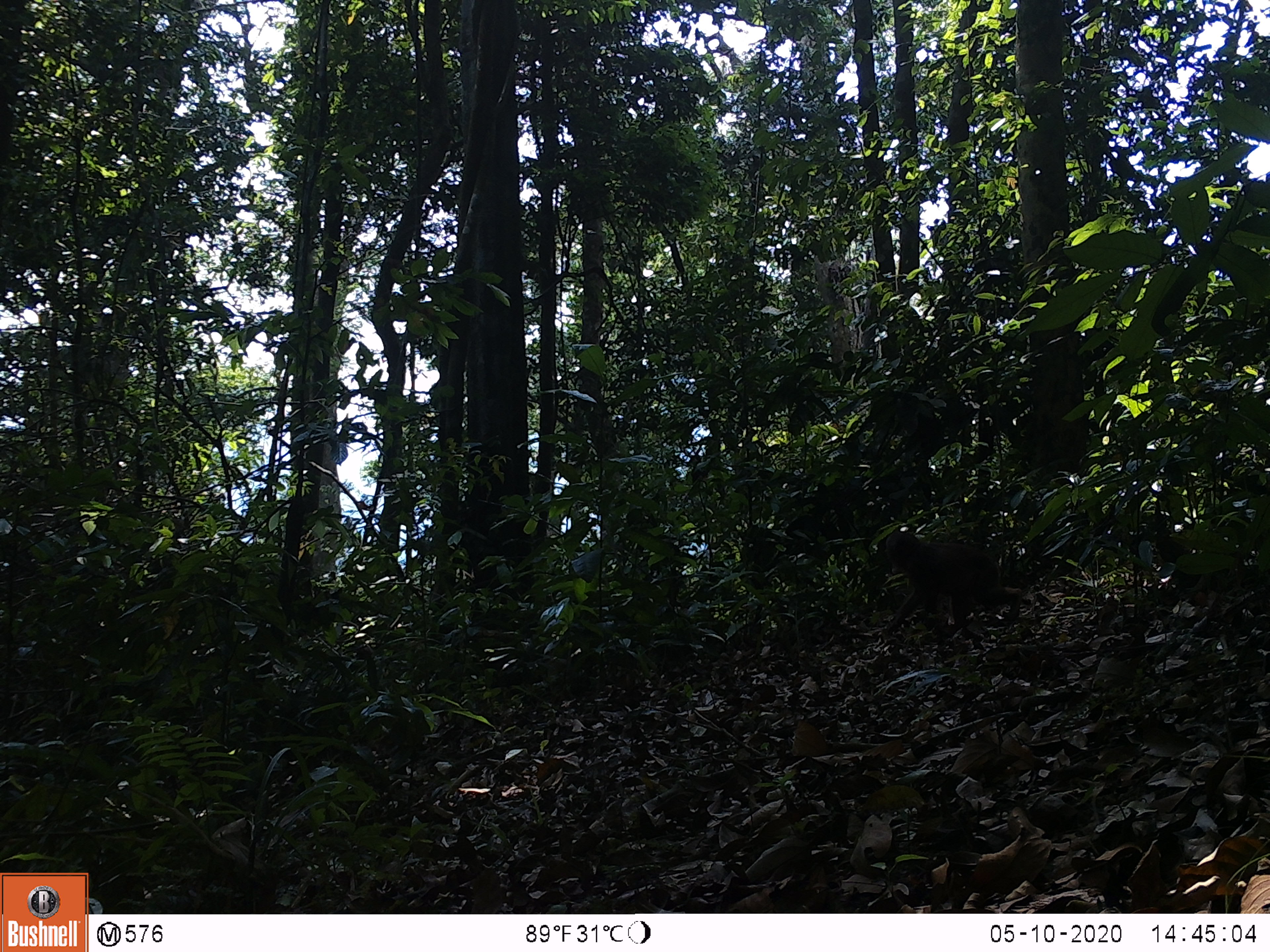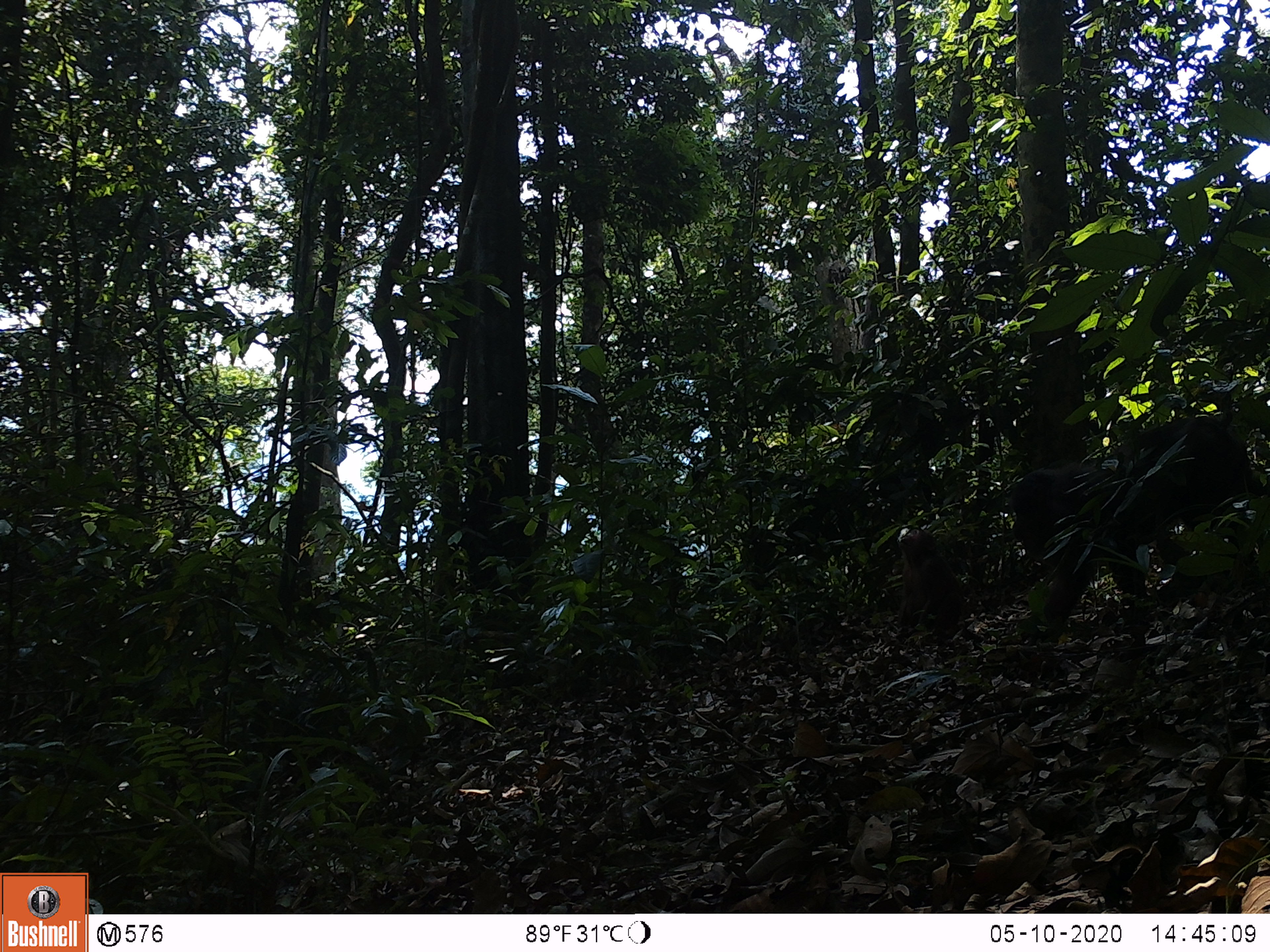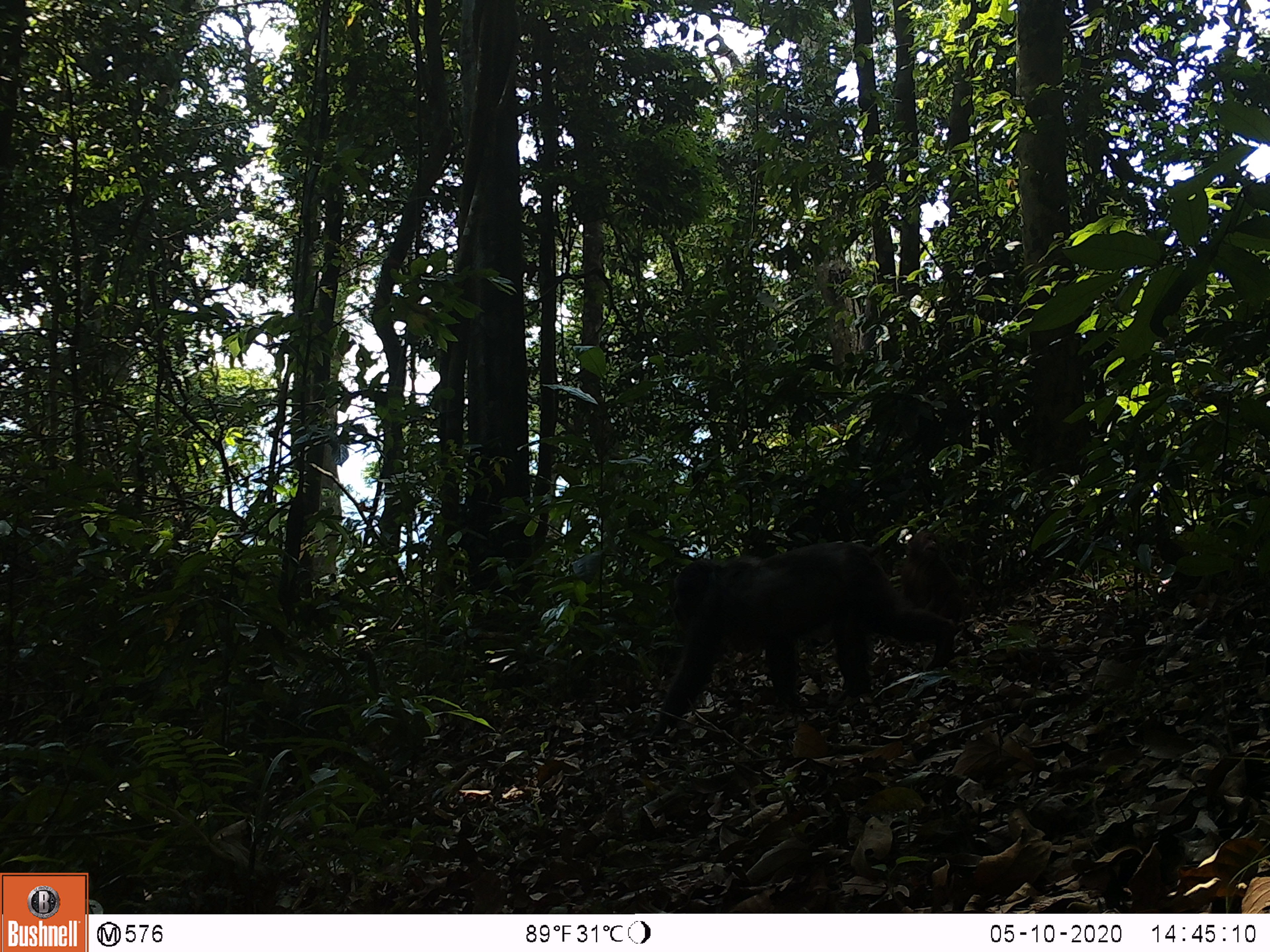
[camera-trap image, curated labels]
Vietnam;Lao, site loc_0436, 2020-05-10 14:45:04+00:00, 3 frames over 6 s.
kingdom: Animalia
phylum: Chordata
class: Mammalia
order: Primates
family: Cercopithecidae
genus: Macaca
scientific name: Macaca arctoides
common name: stump-tailed macaque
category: stump tailed macaque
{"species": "stump tailed macaque (stump-tailed macaque) (Macaca arctoides)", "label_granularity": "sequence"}